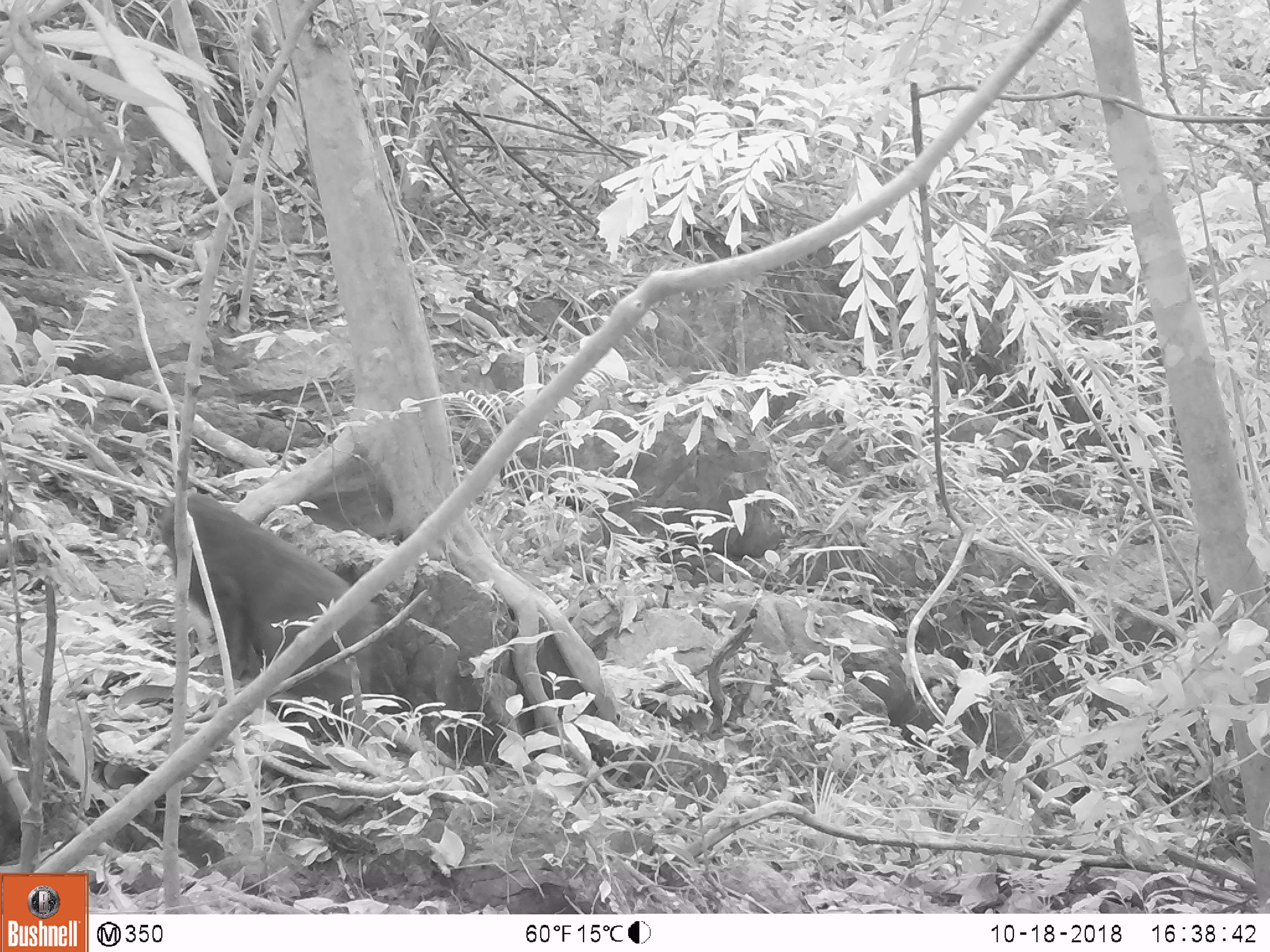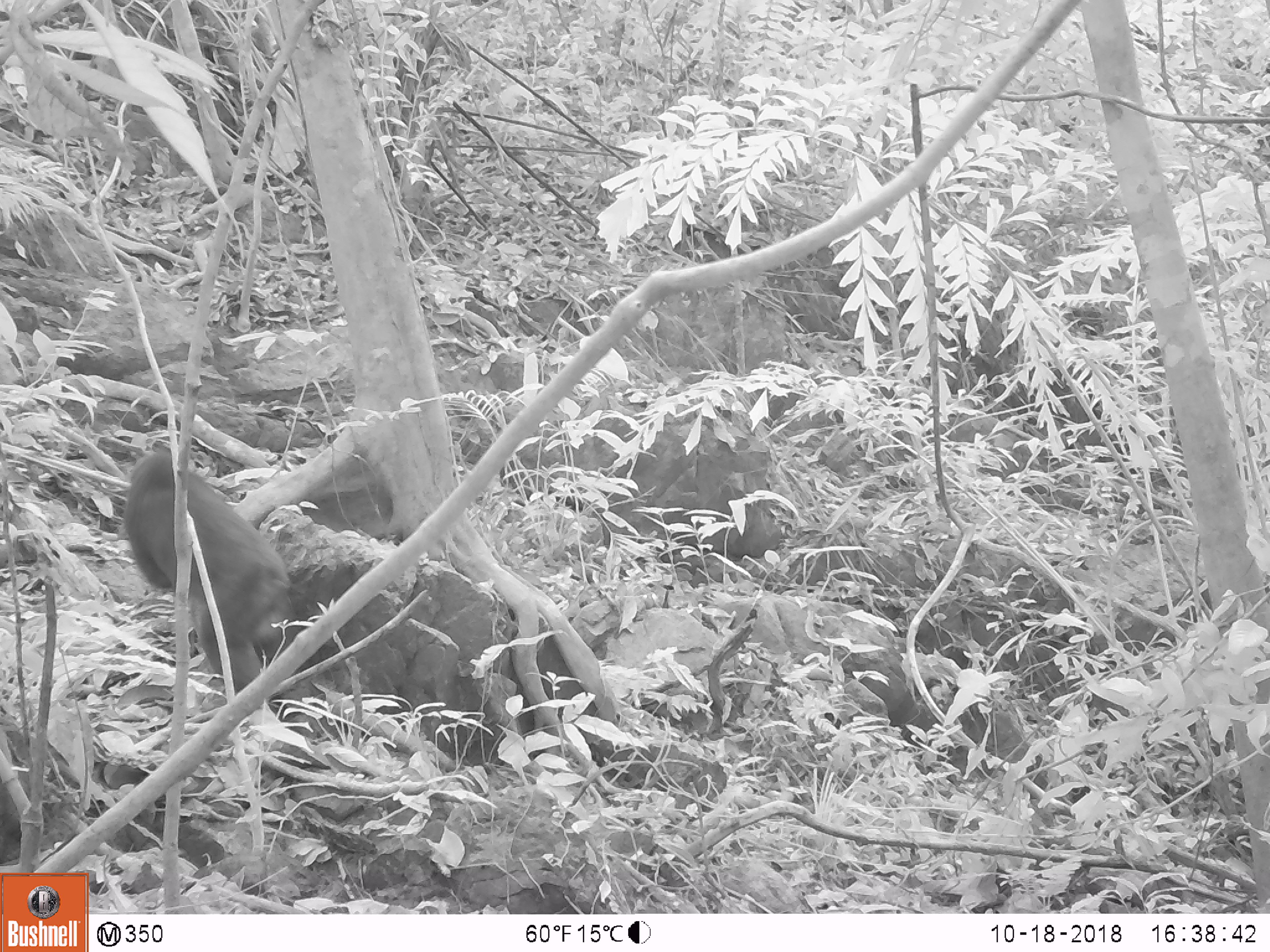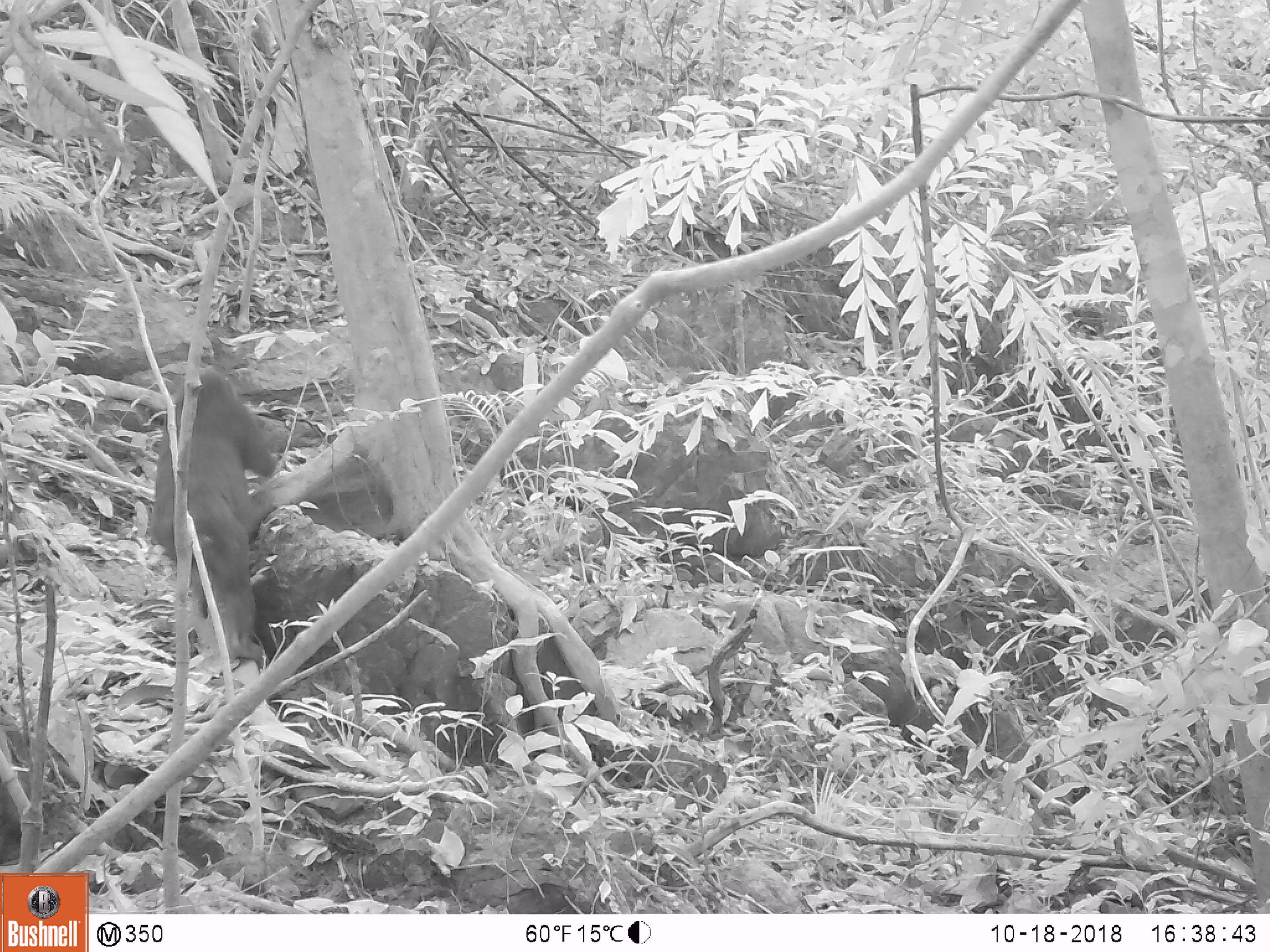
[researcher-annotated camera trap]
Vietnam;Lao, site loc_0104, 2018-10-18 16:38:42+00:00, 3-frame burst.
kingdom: Animalia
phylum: Chordata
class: Mammalia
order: Primates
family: Cercopithecidae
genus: Macaca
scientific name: Macaca arctoides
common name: stump-tailed macaque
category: stump tailed macaque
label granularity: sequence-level